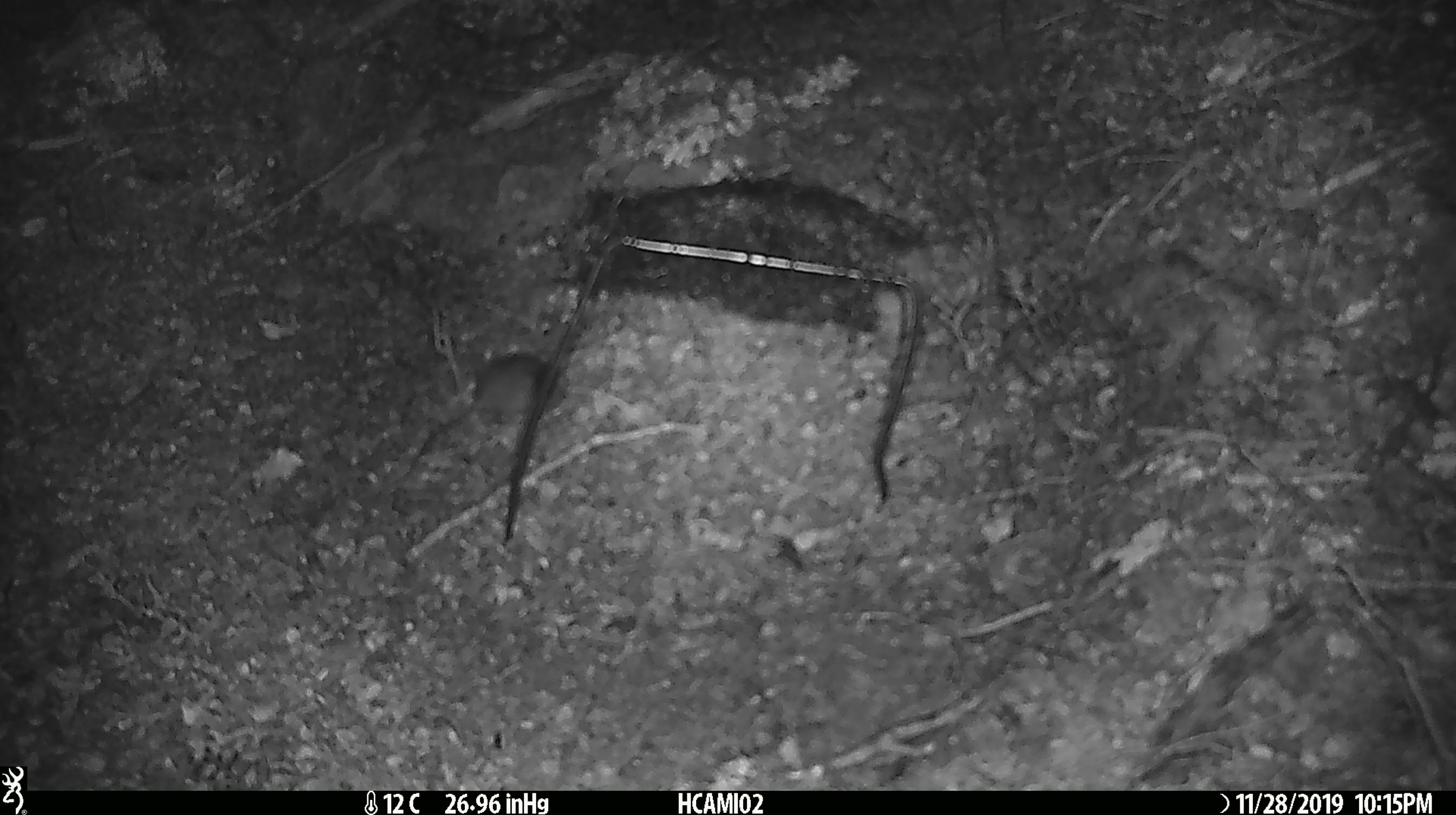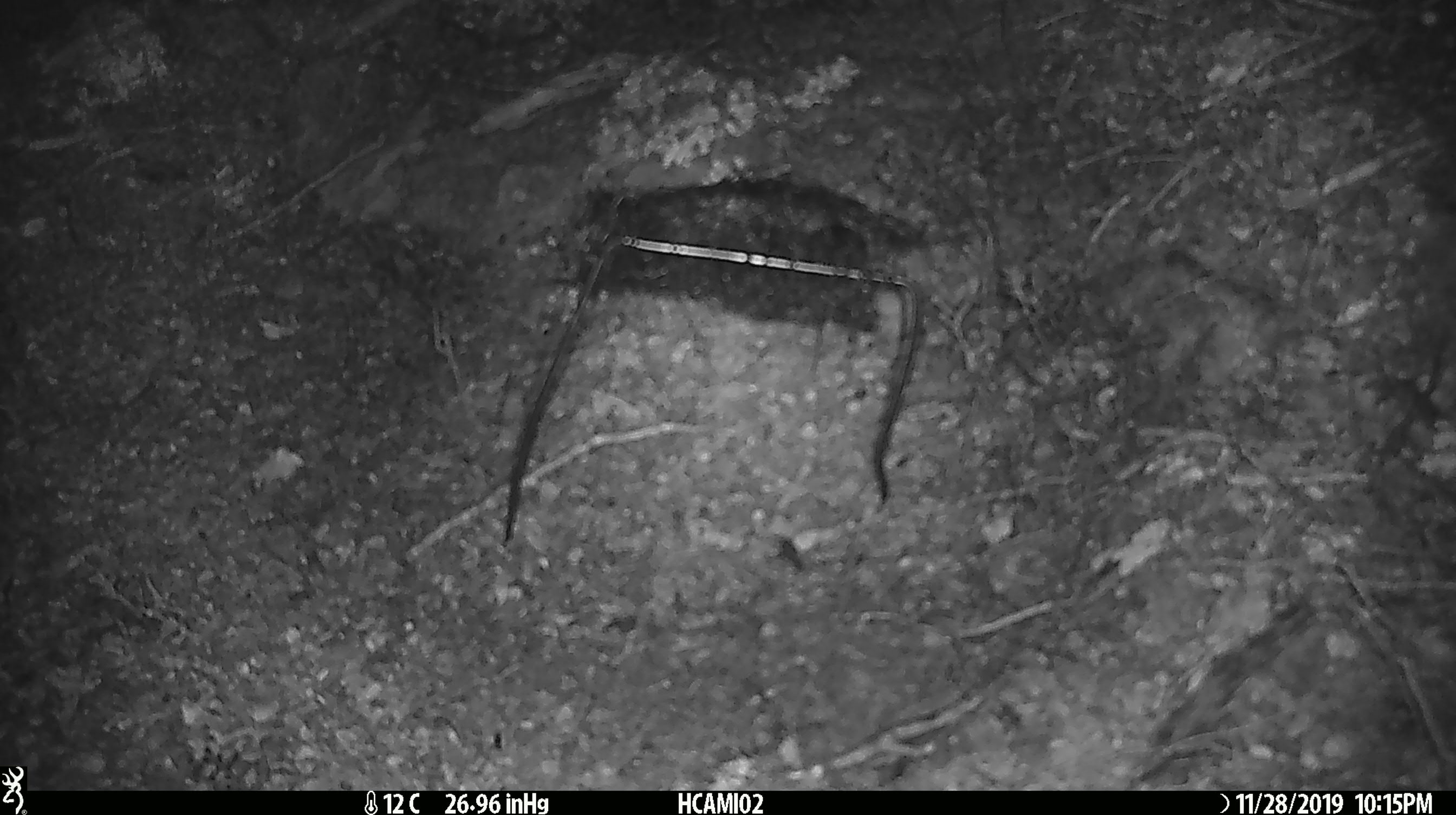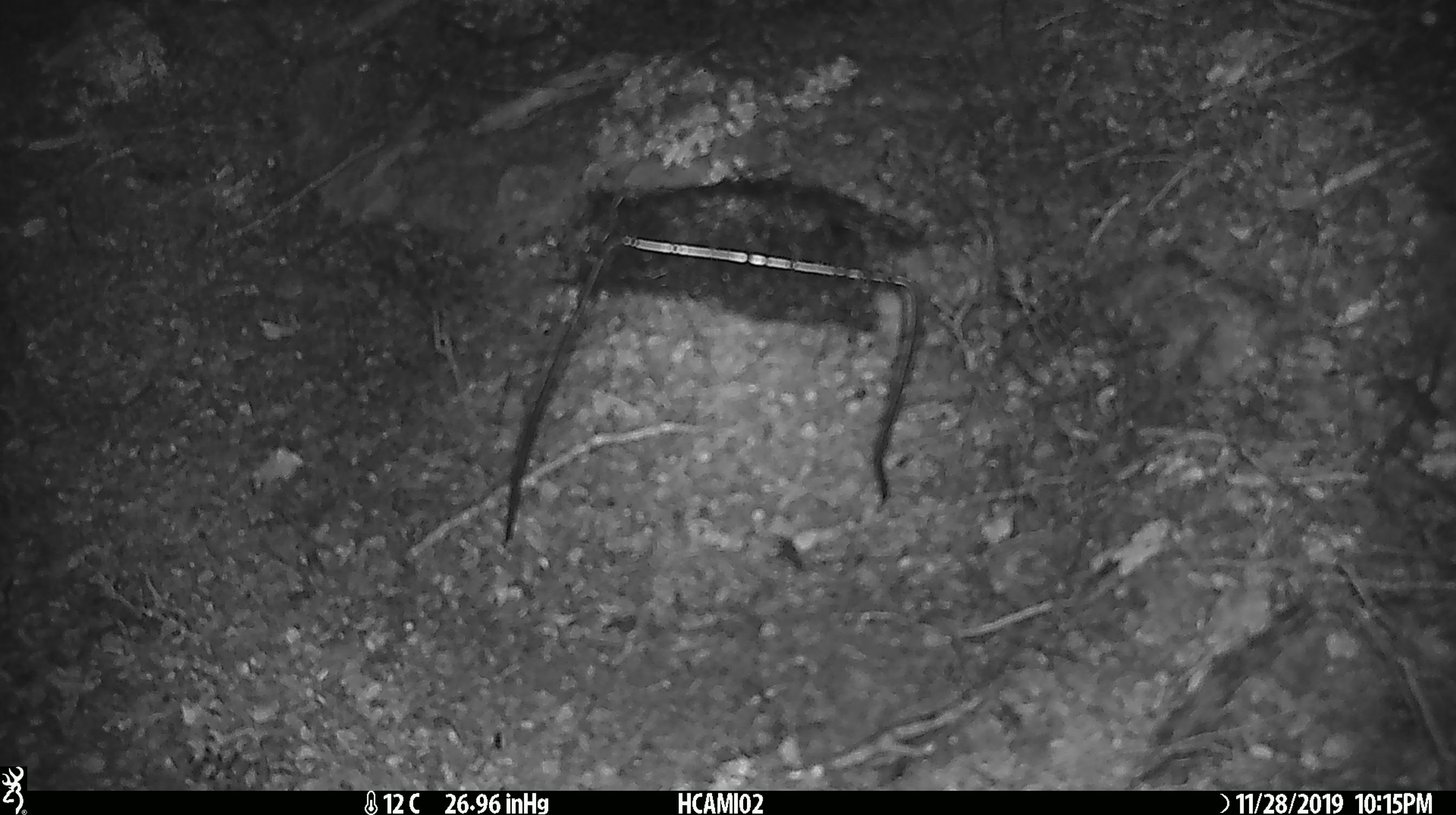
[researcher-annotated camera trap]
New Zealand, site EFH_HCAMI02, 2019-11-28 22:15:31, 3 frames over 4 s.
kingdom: Animalia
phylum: Chordata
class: Mammalia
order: Rodentia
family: Muridae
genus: Mus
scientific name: Mus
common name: mouse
Mouse (Mus).